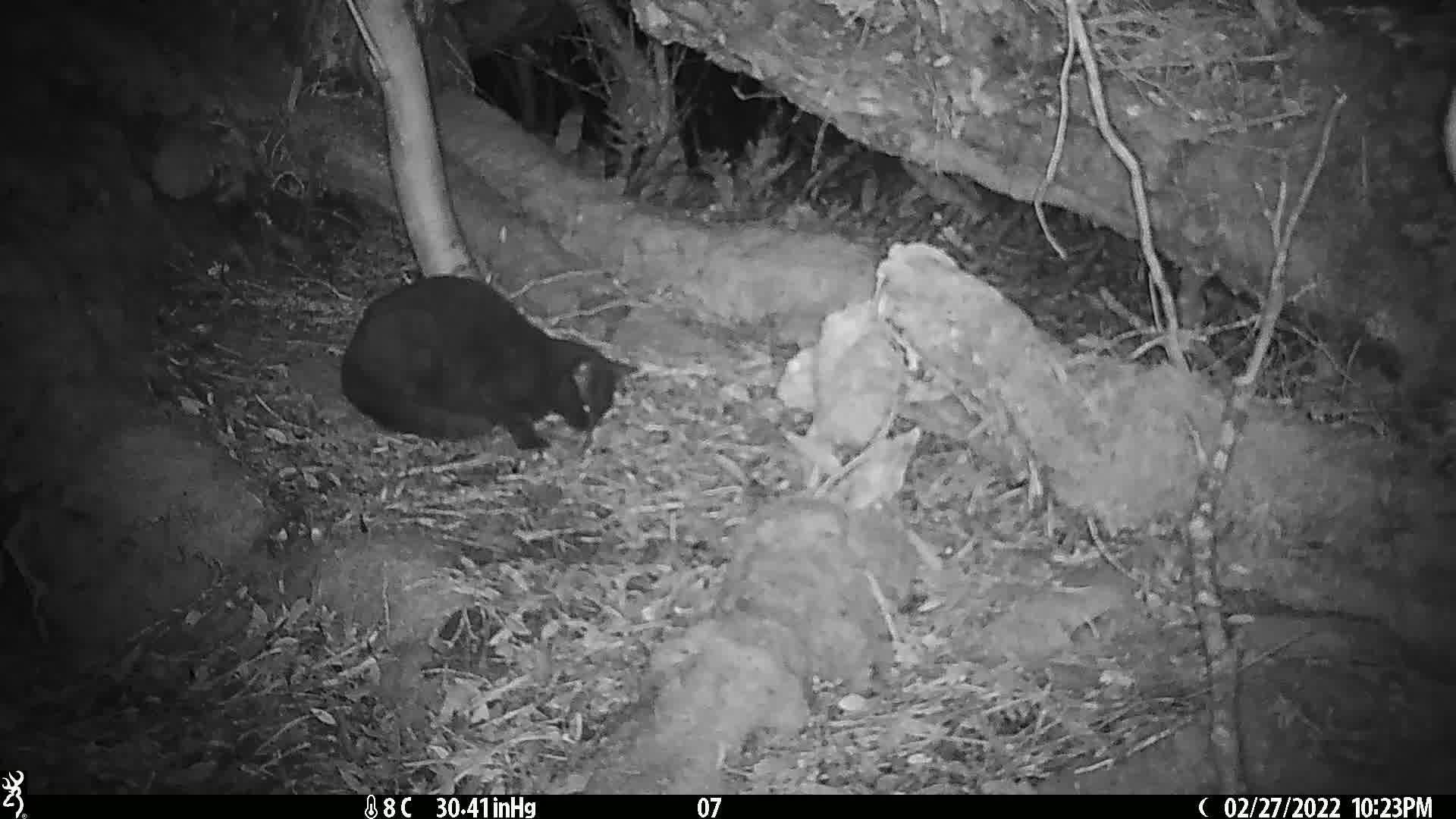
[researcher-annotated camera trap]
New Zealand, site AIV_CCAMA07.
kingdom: Animalia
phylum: Chordata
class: Mammalia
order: Carnivora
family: Felidae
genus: Felis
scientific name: Felis catus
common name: domestic cat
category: cat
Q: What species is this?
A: Cat (domestic cat) (Felis catus).